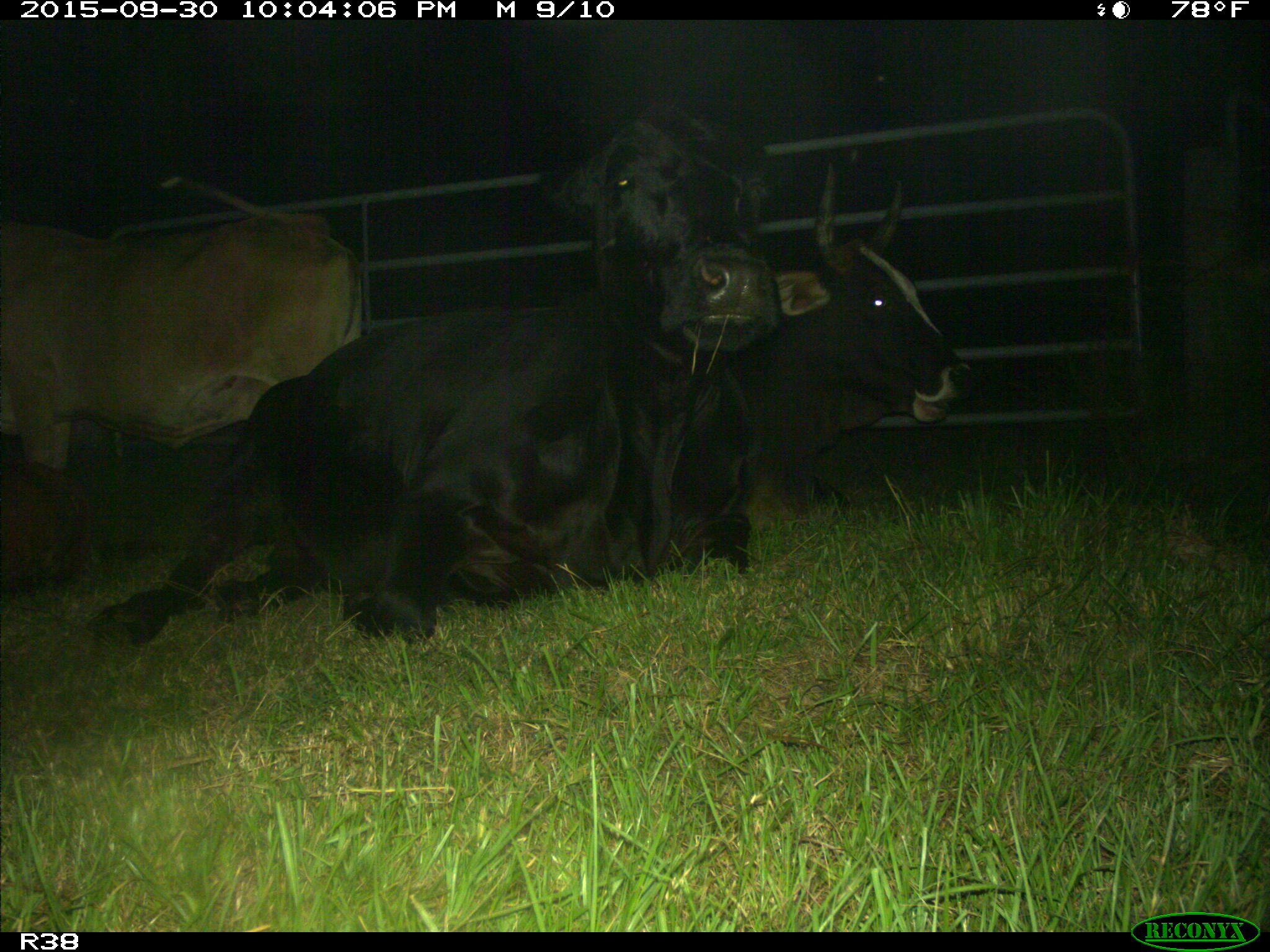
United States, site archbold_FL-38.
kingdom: Animalia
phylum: Chordata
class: Mammalia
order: Artiodactyla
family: Bovidae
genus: Bos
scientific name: Bos taurus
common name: domestic cow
Bos taurus (domestic cow).